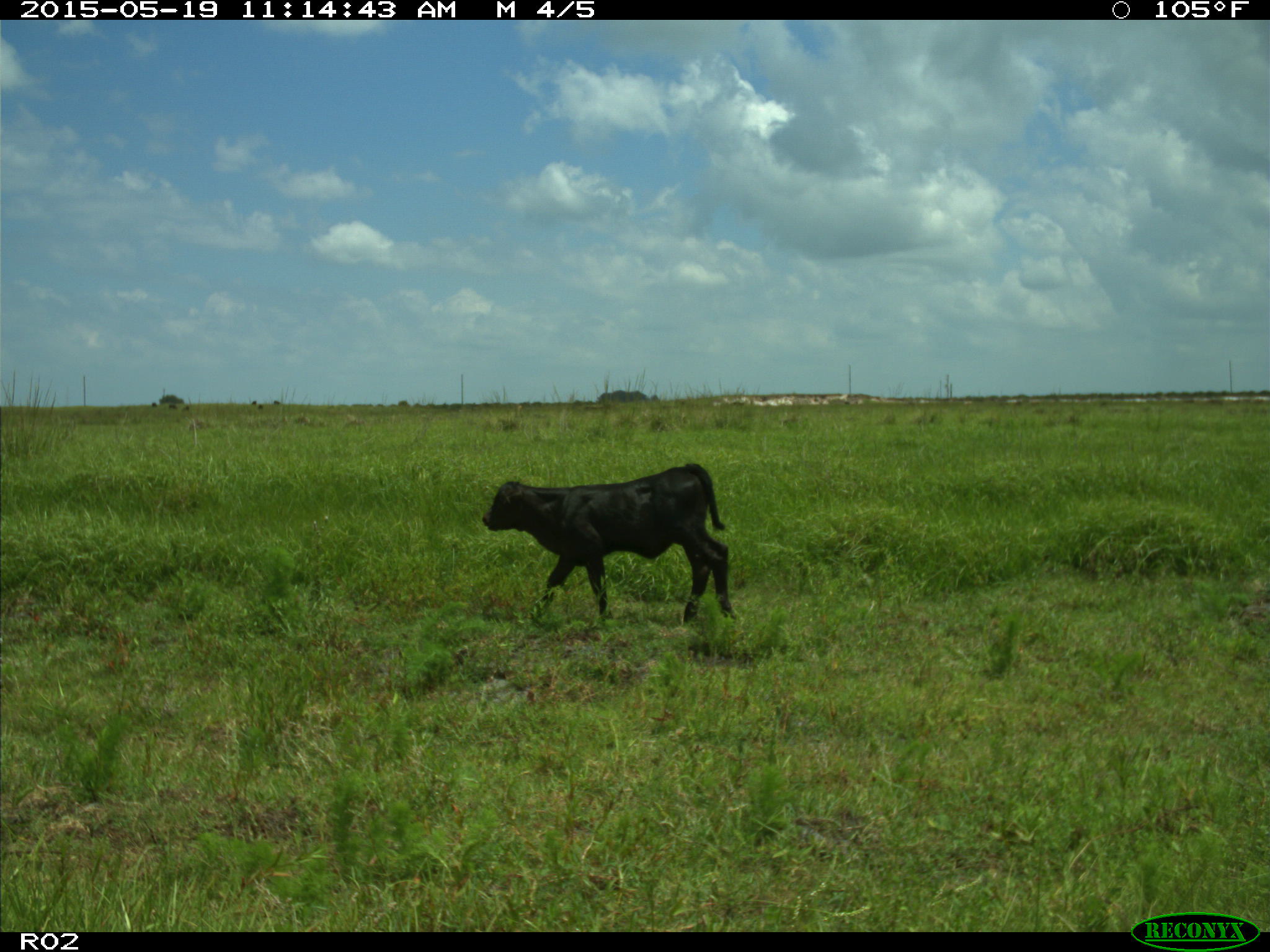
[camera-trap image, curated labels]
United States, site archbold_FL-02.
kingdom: Animalia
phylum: Chordata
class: Mammalia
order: Artiodactyla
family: Bovidae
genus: Bos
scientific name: Bos taurus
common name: domestic cow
Bos taurus (domestic cow).